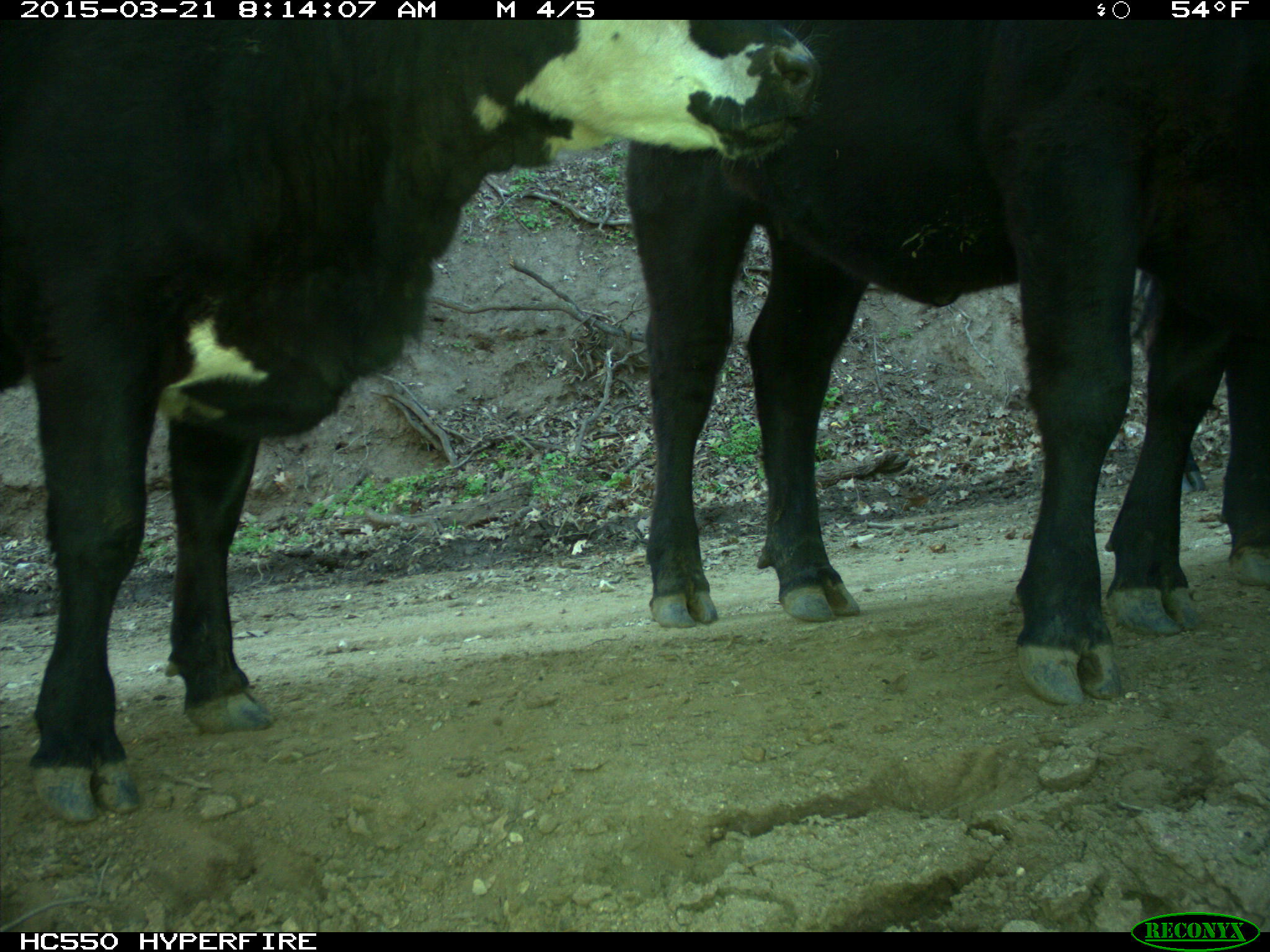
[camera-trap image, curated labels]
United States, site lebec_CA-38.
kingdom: Animalia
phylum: Chordata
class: Mammalia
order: Artiodactyla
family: Bovidae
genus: Bos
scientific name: Bos taurus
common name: domestic cow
Bos taurus (domestic cow).